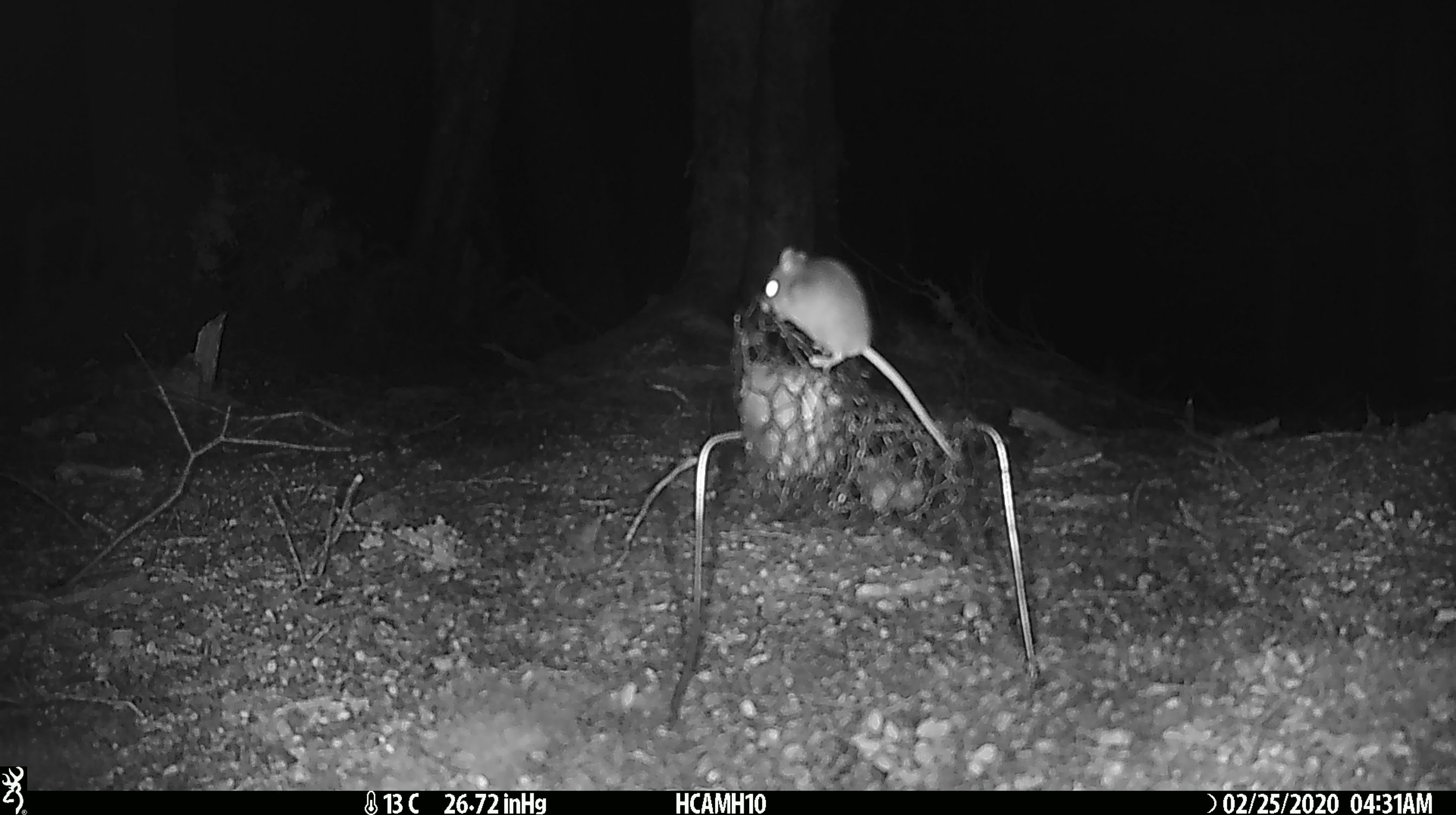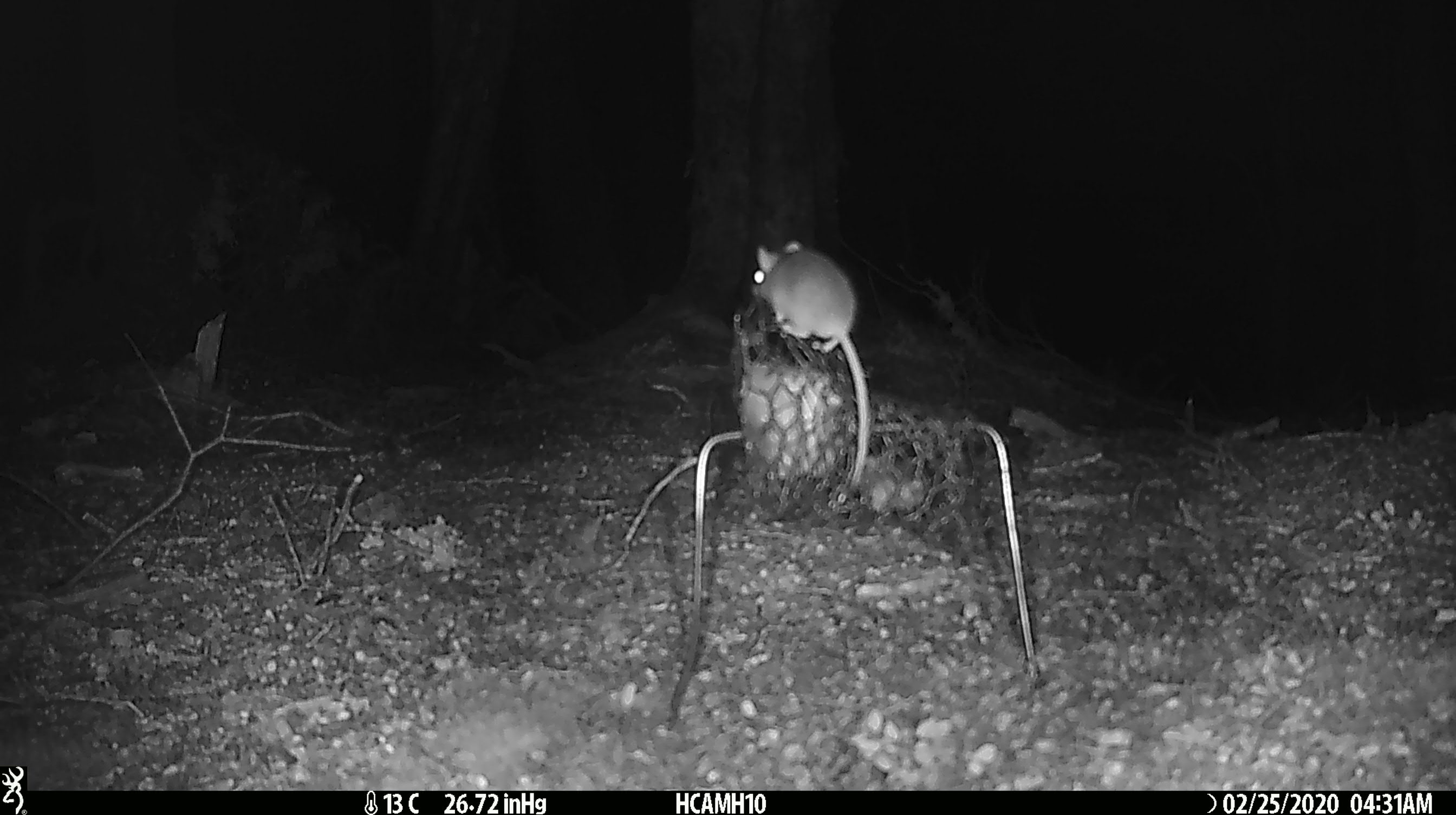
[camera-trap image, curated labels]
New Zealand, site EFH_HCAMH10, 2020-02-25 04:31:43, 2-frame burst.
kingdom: Animalia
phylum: Chordata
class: Mammalia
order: Rodentia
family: Muridae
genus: Mus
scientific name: Mus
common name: mouse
Mouse (Mus).